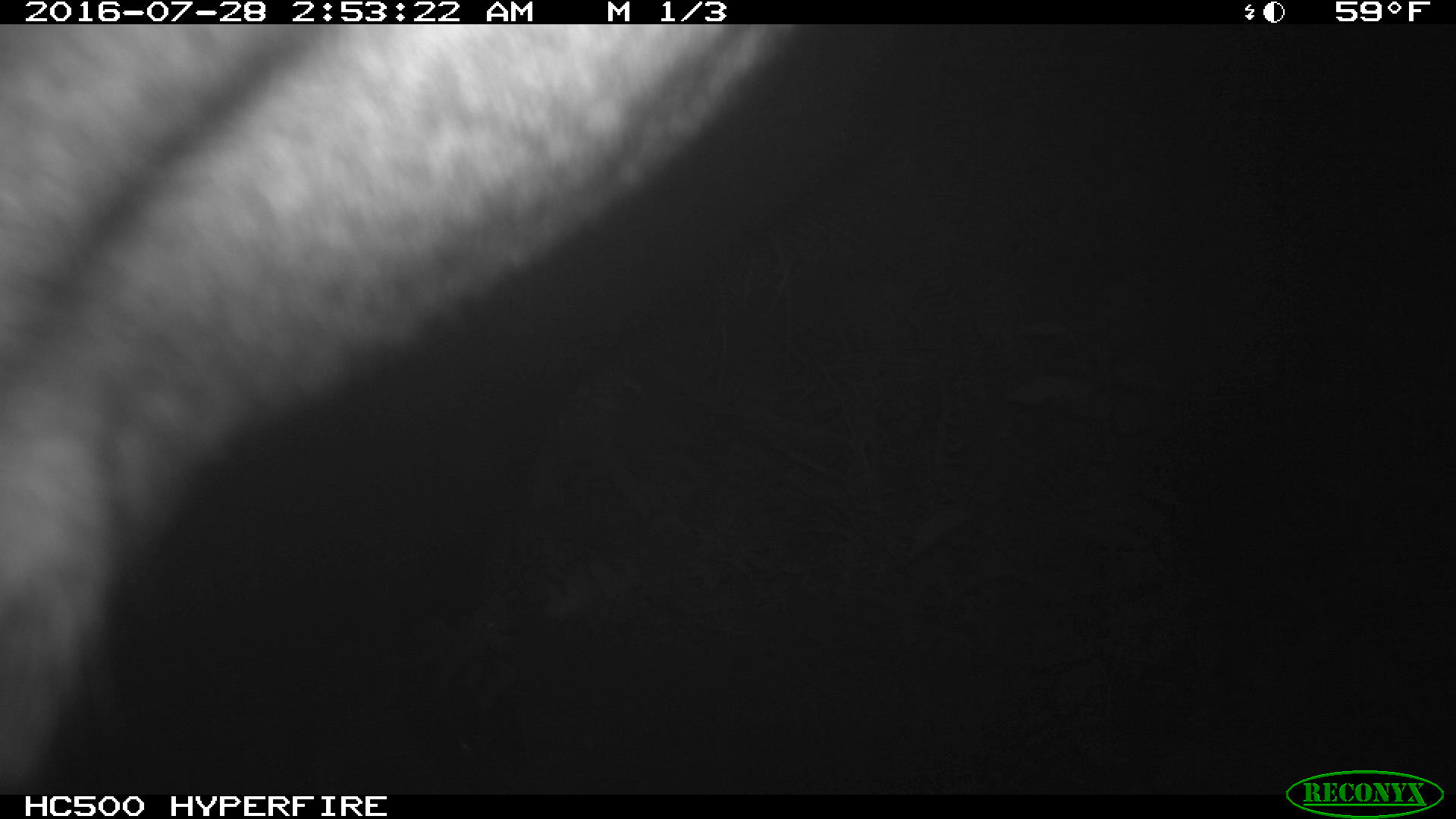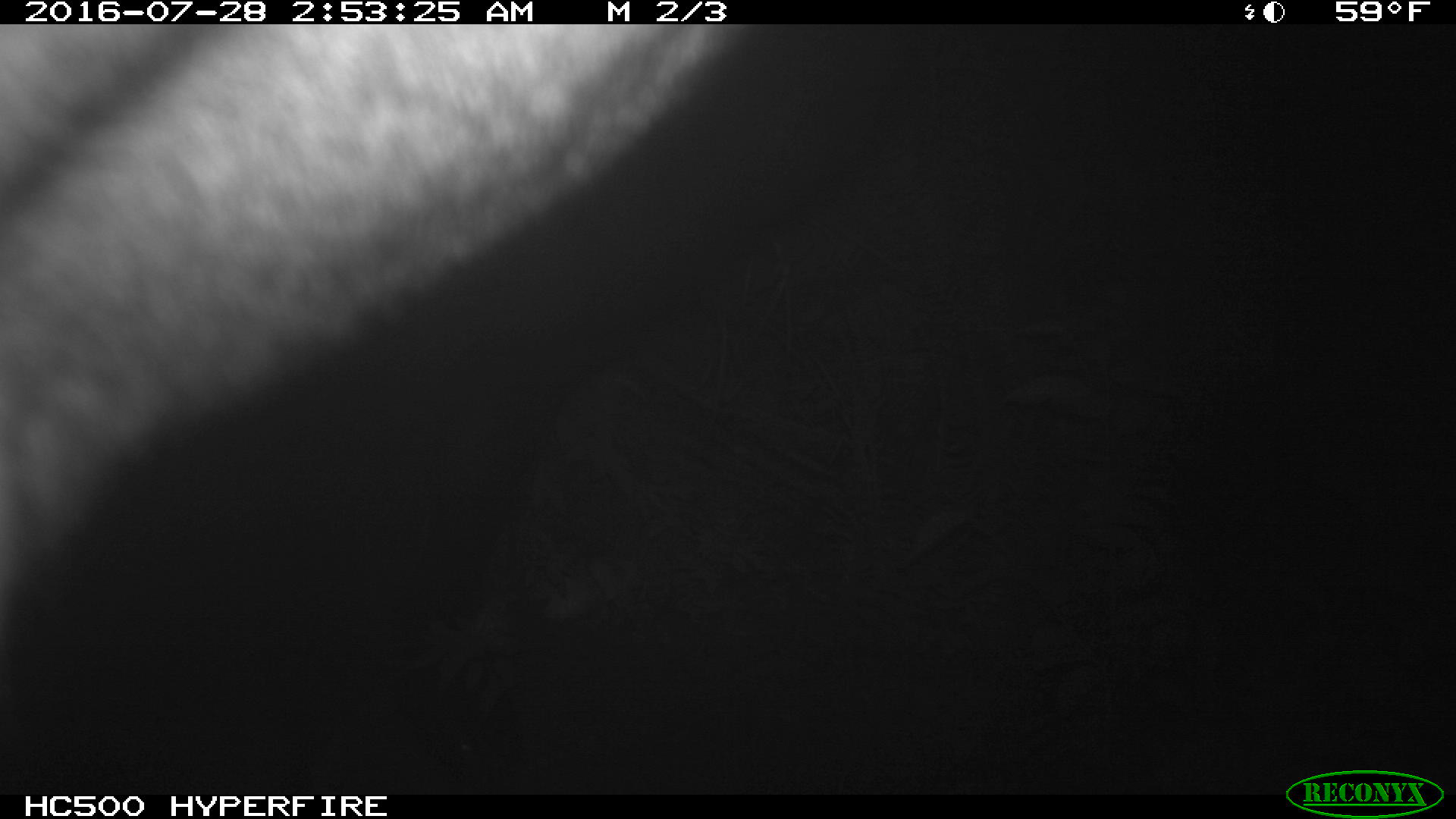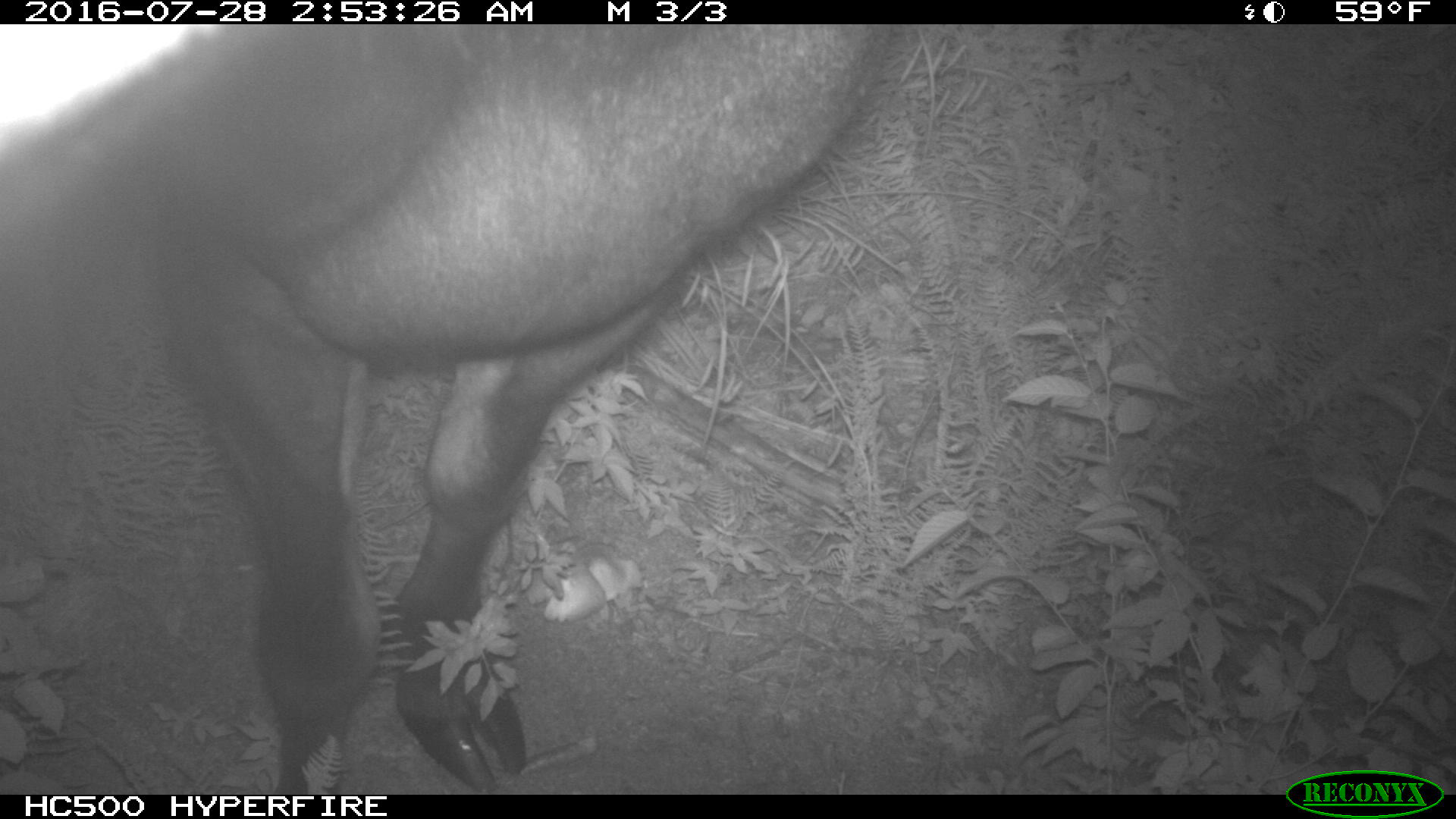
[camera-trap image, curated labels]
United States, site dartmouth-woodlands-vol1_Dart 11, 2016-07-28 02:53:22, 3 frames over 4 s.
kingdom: Animalia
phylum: Chordata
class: Mammalia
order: Artiodactyla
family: Cervidae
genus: Alces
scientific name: Alces alces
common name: moose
Moose (Alces alces).